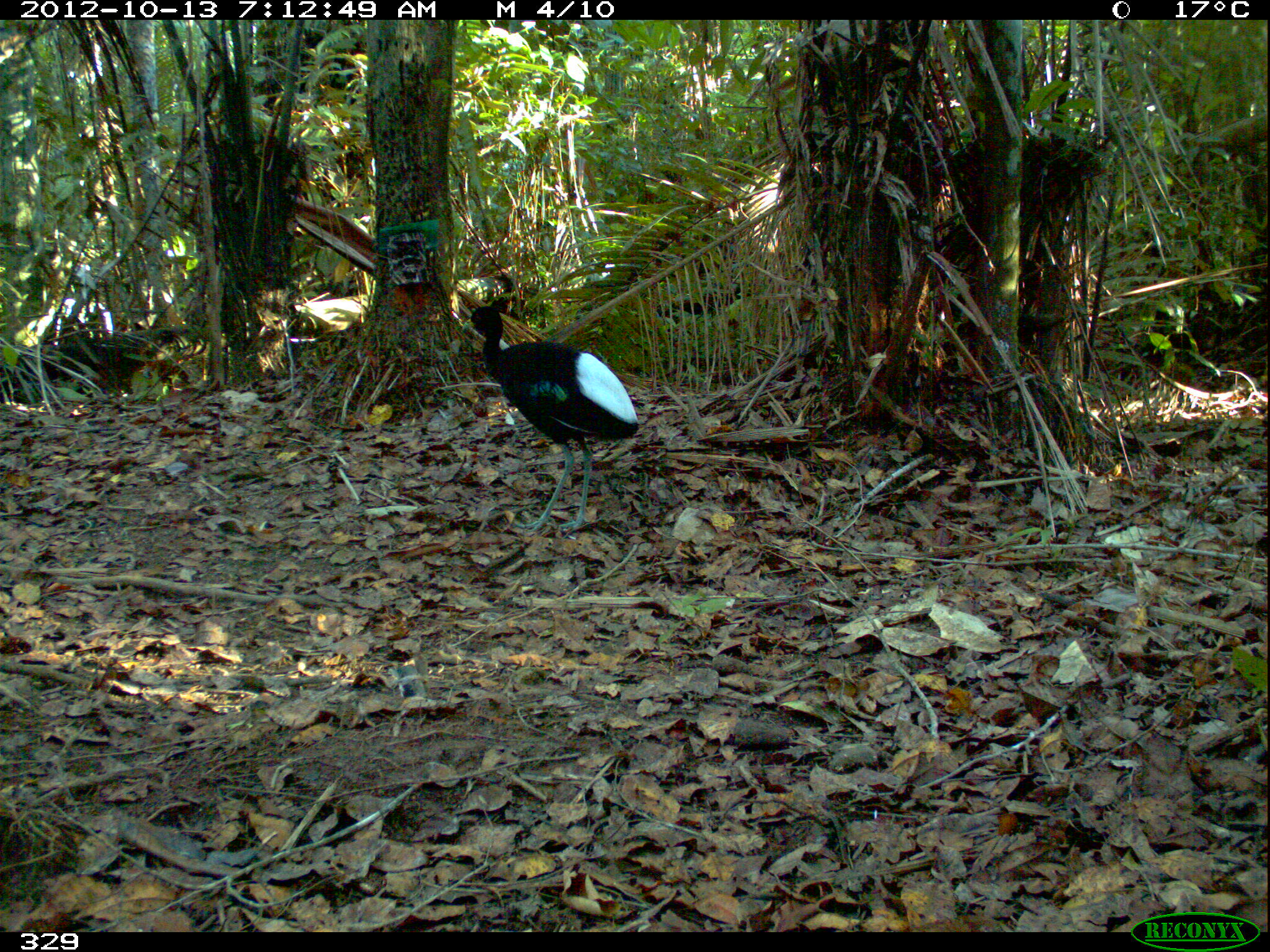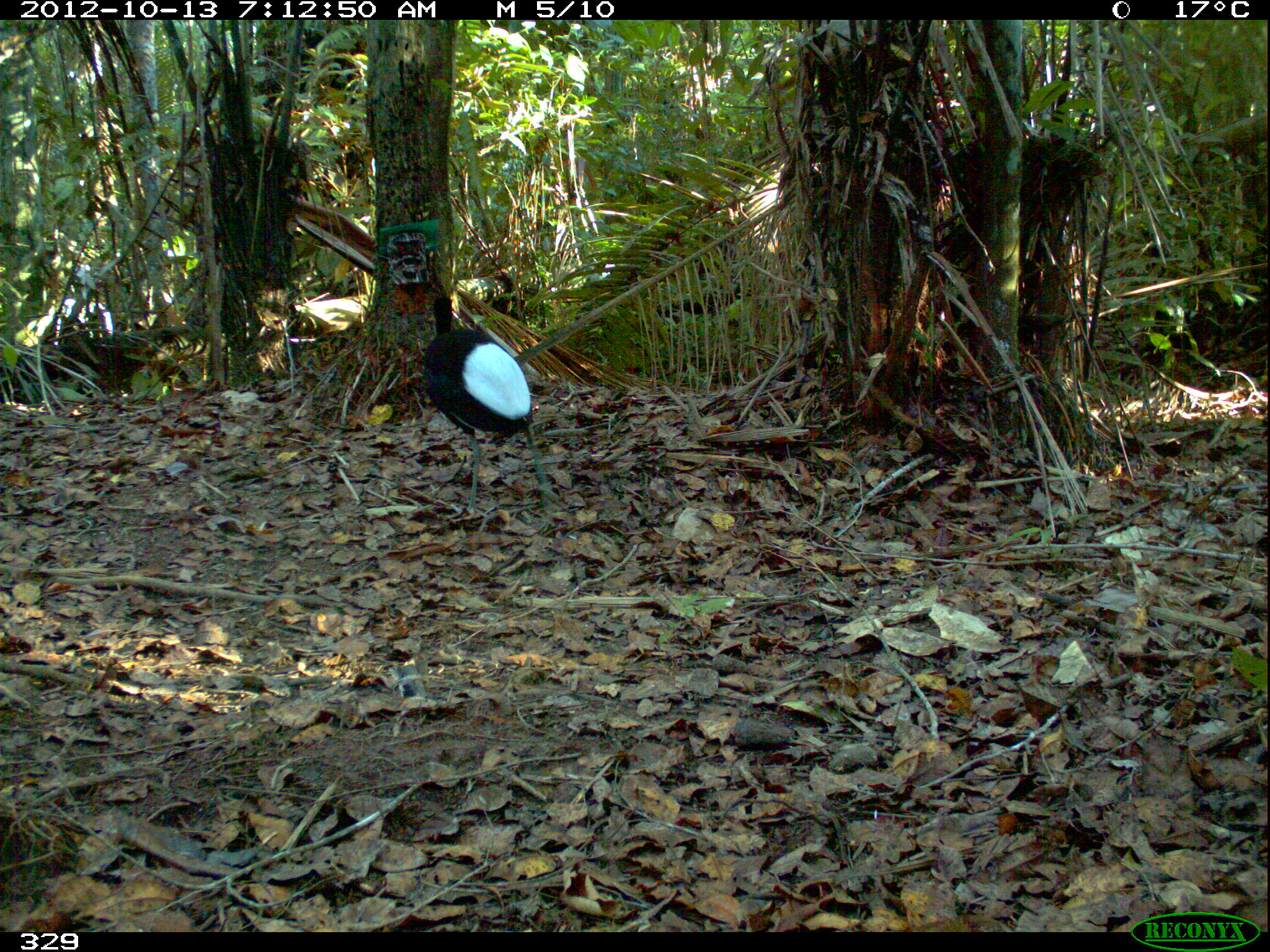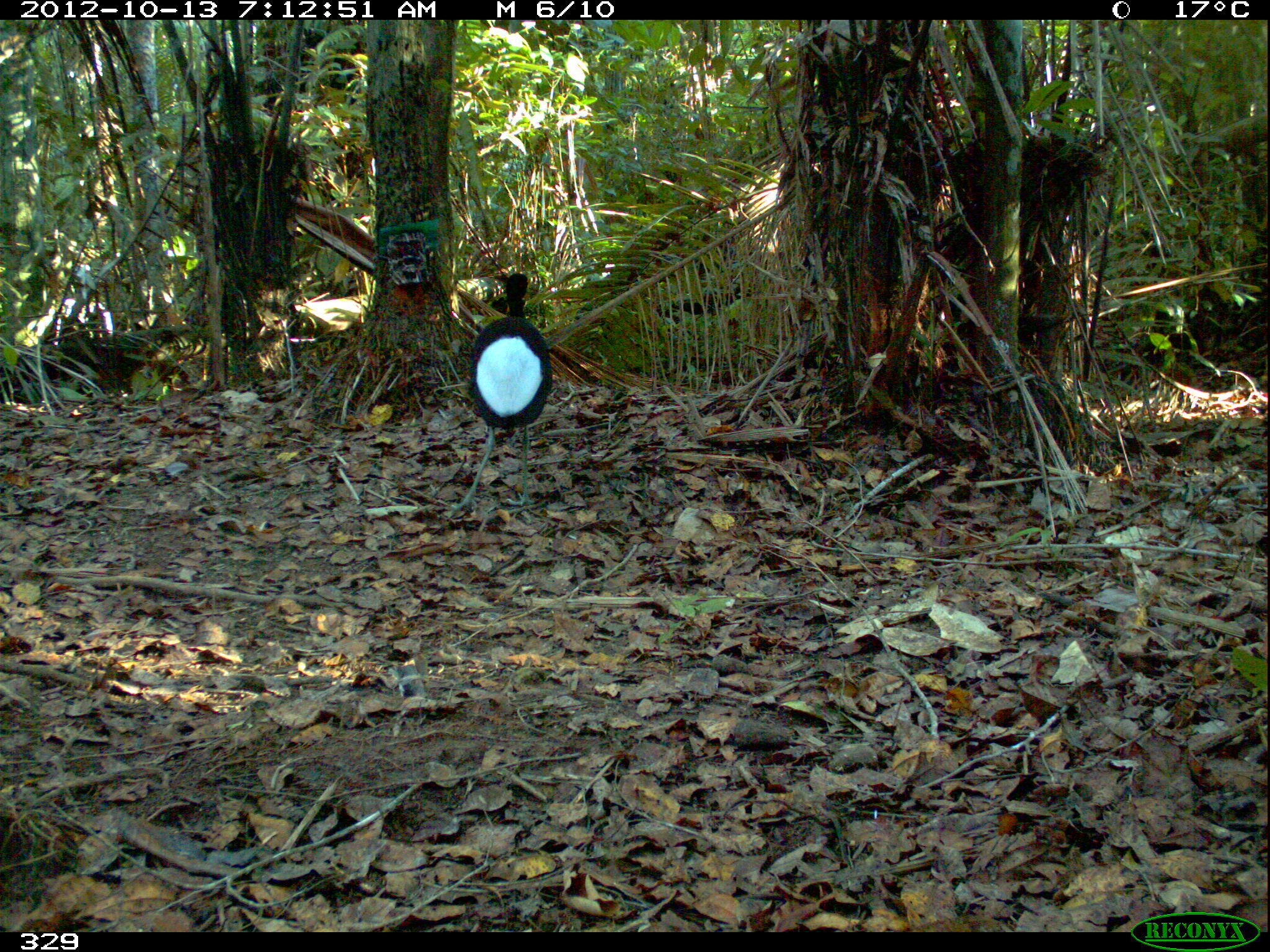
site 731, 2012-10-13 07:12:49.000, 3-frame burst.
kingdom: Animalia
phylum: Chordata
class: Aves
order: Gruiformes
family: Psophiidae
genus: Psophia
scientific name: Psophia leucoptera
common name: pale-winged trumpeter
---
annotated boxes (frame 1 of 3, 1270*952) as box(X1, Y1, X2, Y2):
psophia leucoptera: box(462, 303, 637, 533)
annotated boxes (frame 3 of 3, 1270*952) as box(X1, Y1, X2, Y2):
psophia leucoptera: box(450, 272, 551, 510)